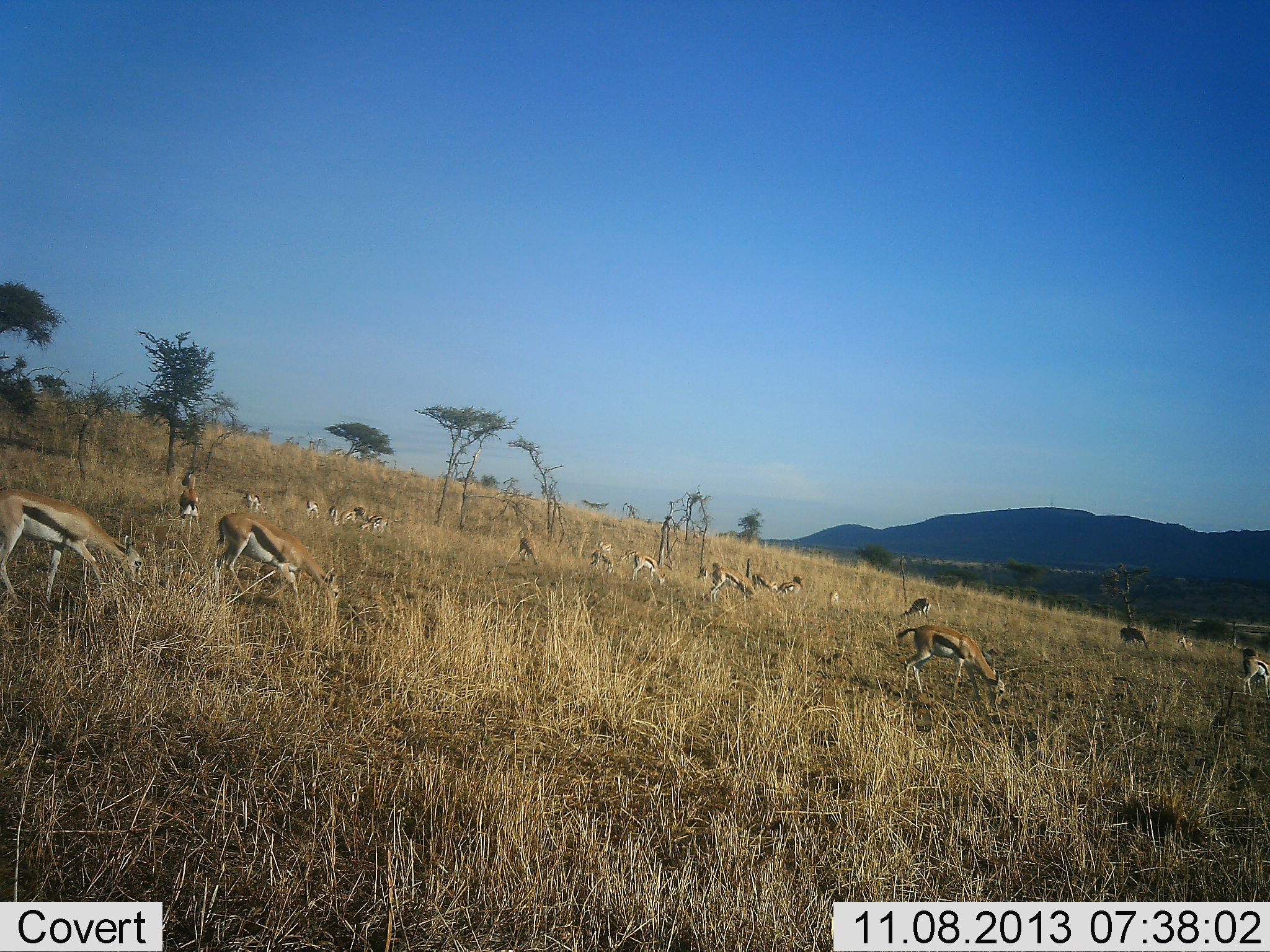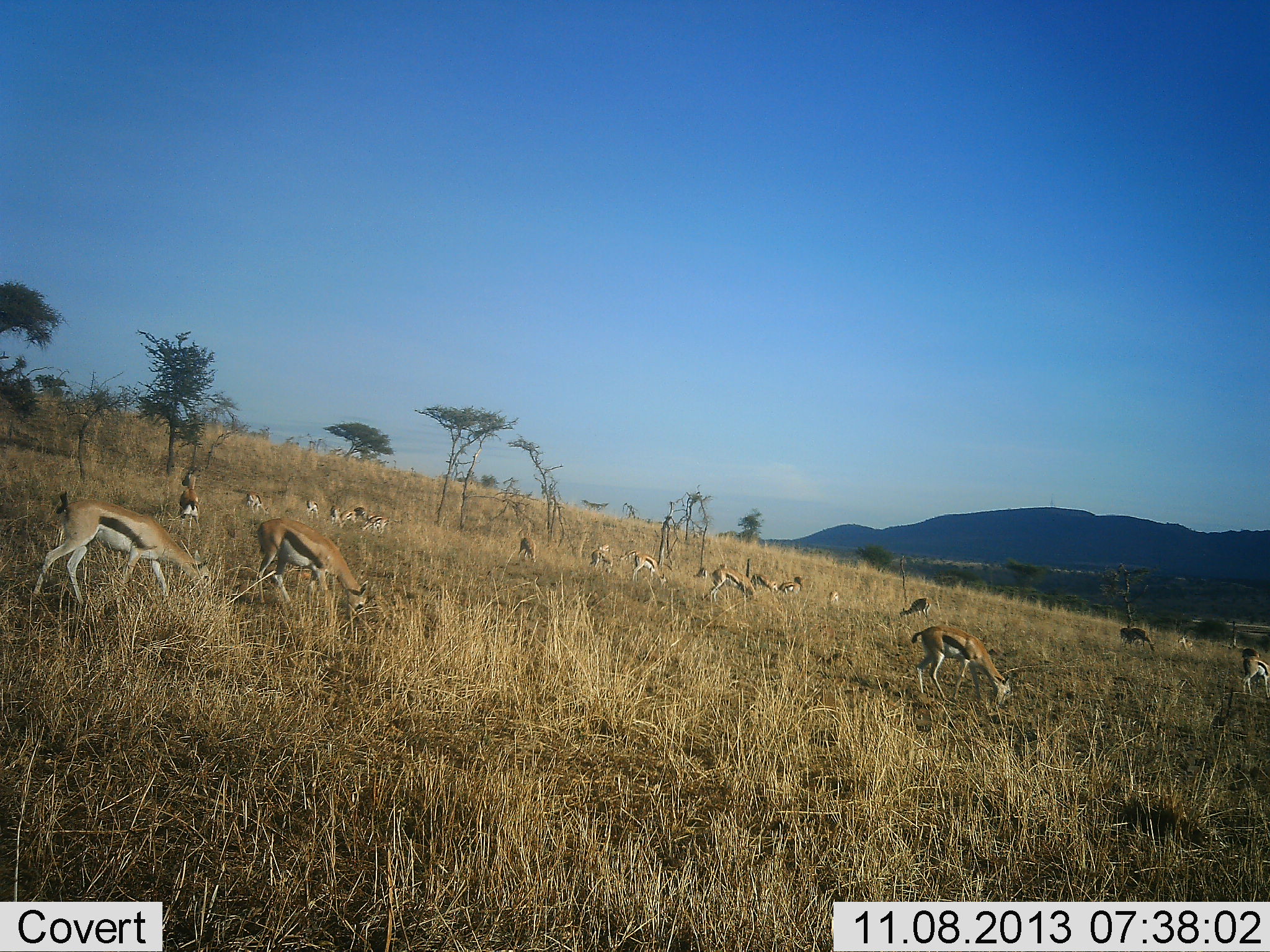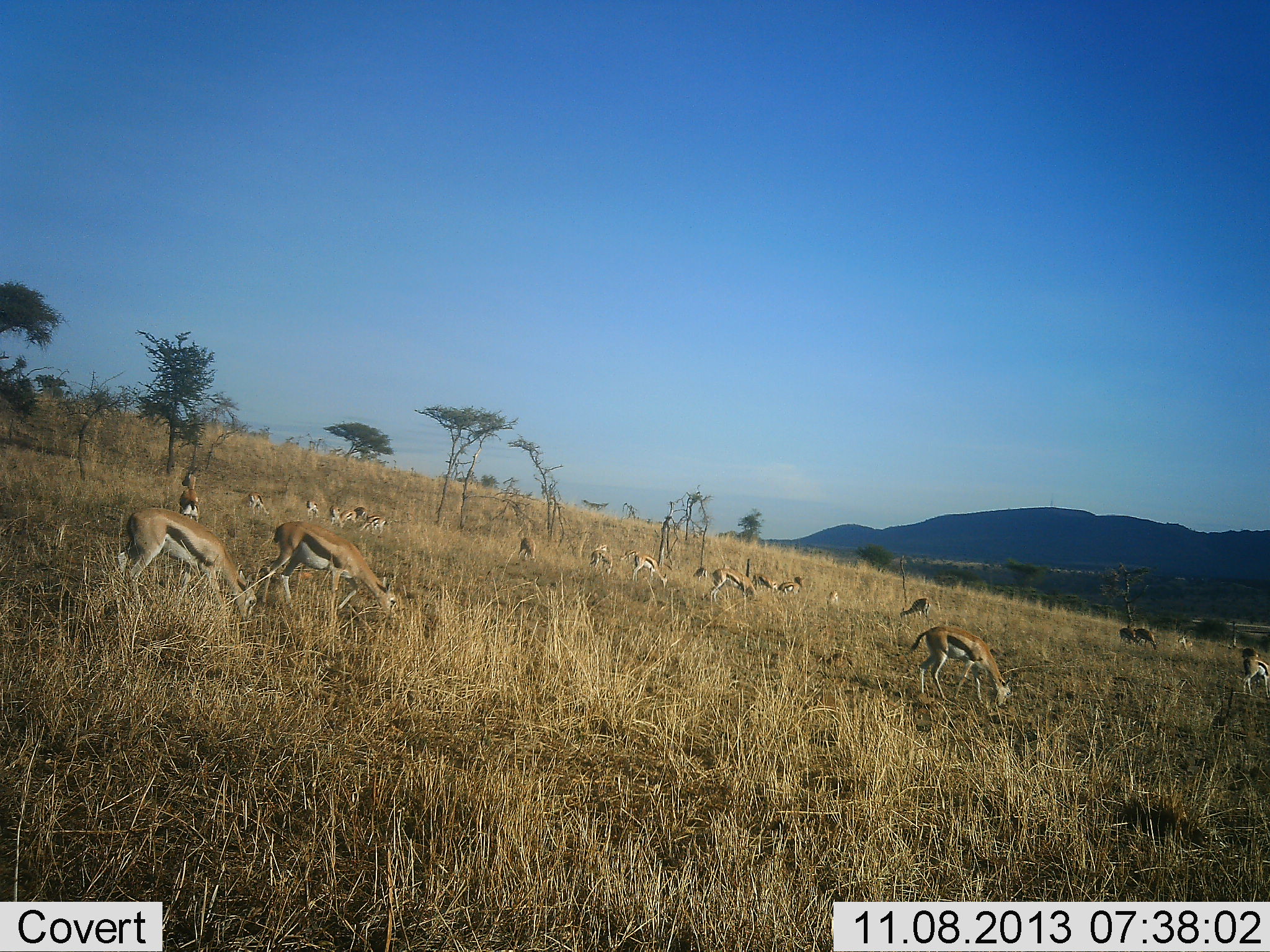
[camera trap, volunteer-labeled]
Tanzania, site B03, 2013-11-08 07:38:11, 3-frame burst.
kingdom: Animalia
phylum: Chordata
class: Mammalia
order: Artiodactyla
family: Bovidae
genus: Eudorcas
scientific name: Eudorcas thomsonii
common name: thomson's gazelle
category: gazellethomsons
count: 11-50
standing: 20%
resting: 0%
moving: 0%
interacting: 0%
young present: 0%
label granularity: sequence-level